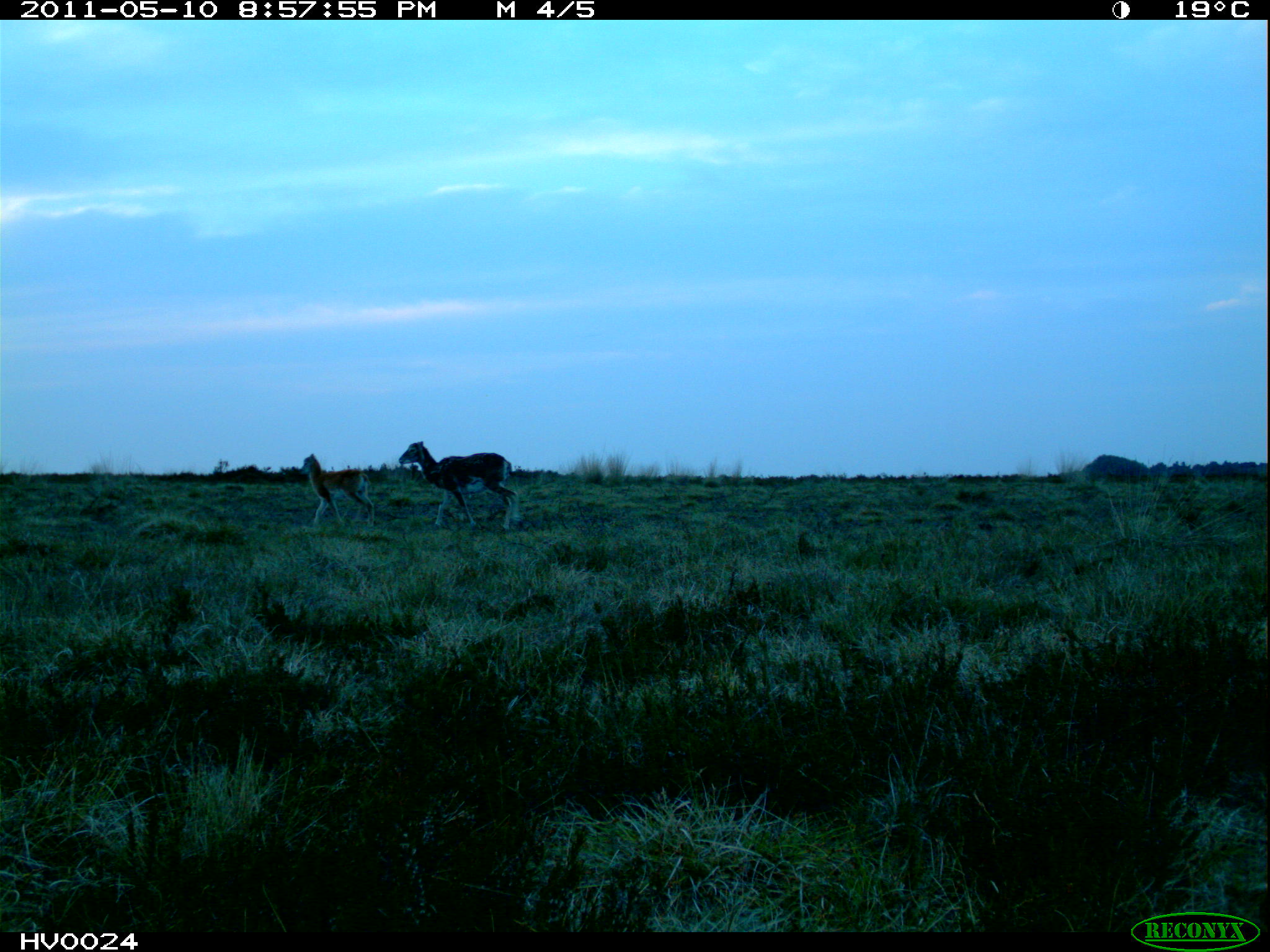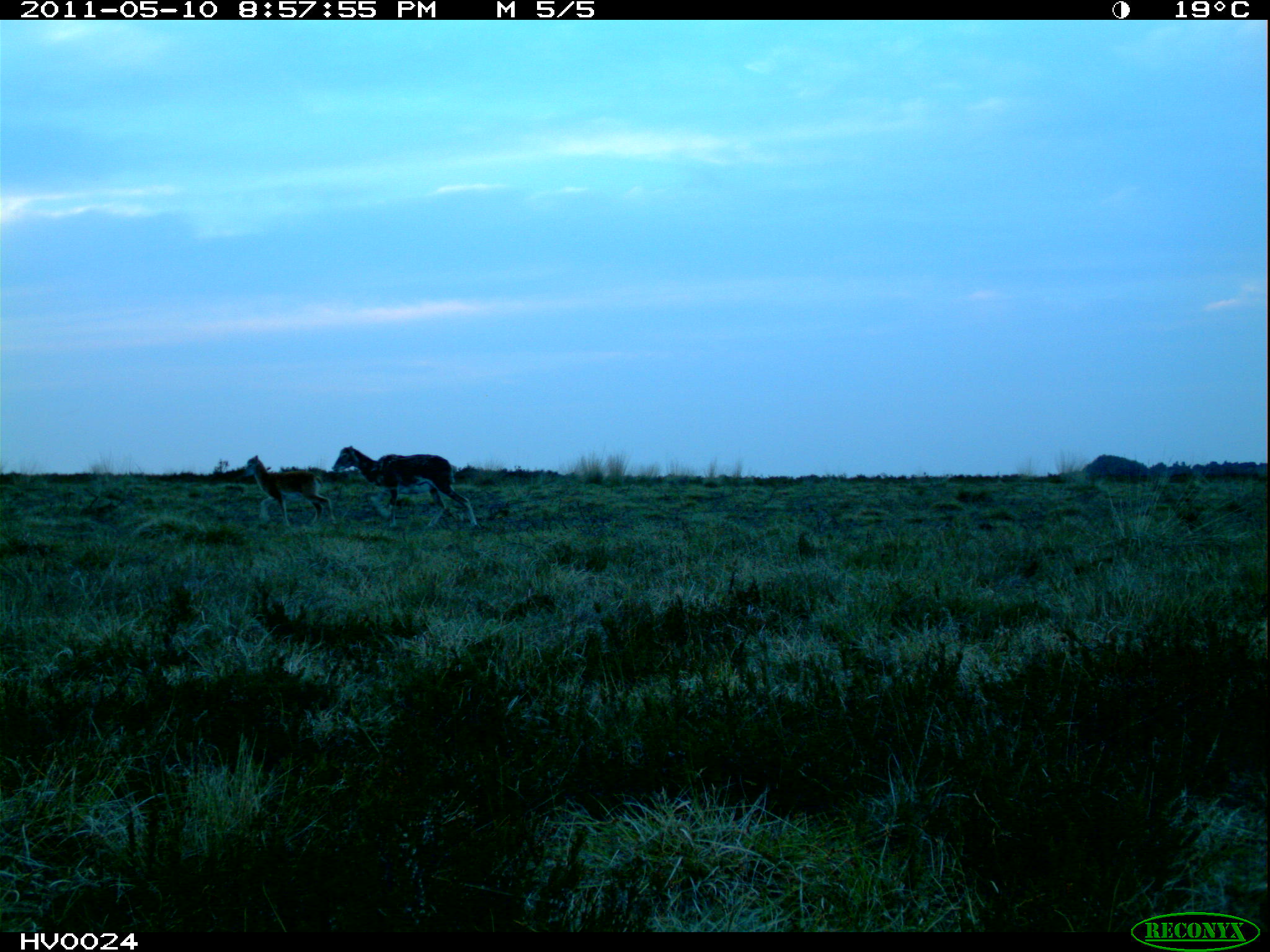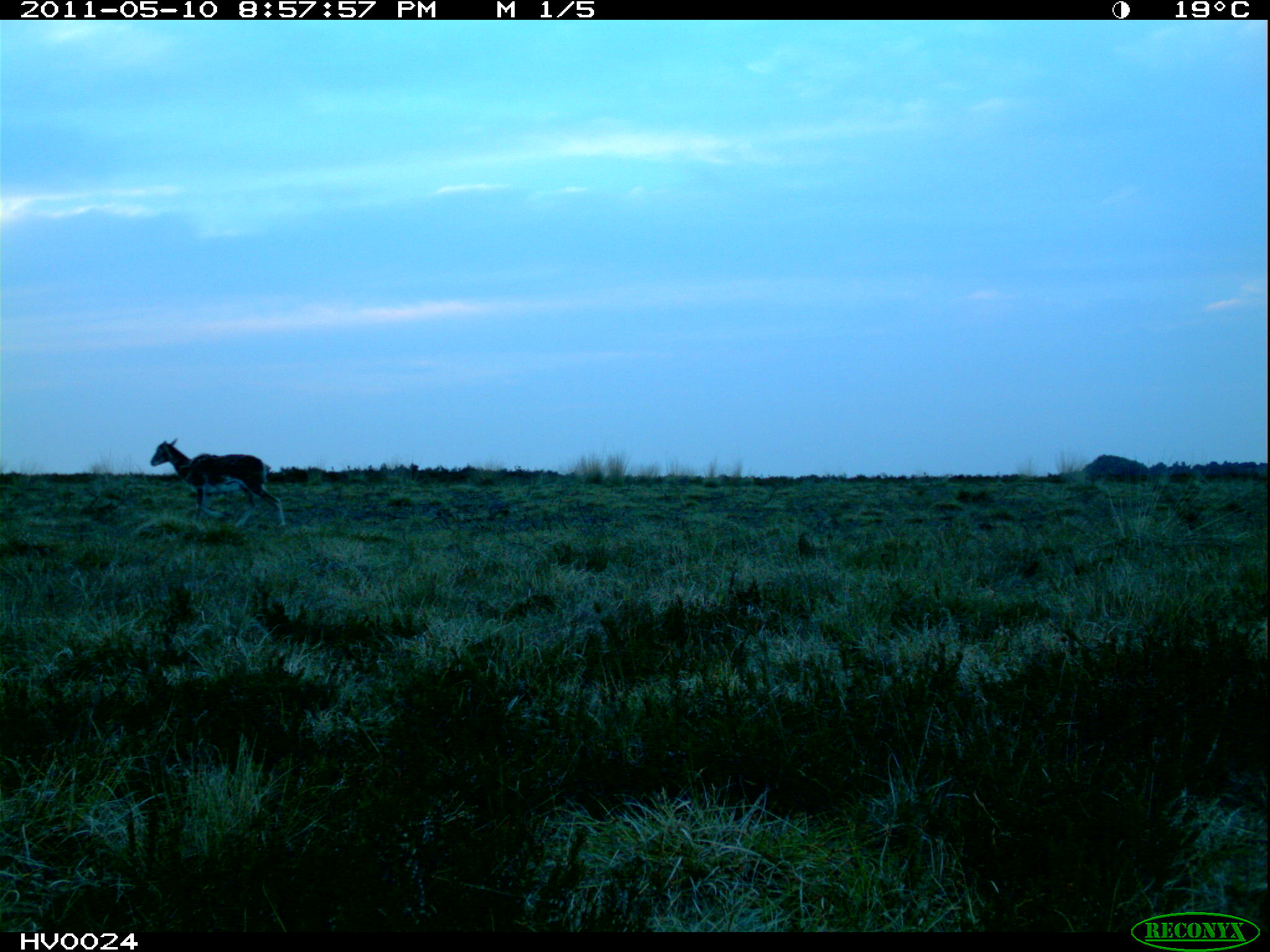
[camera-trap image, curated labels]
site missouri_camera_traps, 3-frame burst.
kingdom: Animalia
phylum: Chordata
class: Mammalia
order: Artiodactyla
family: Bovidae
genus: Ovis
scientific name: Ovis ammon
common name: mouflon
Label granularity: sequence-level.